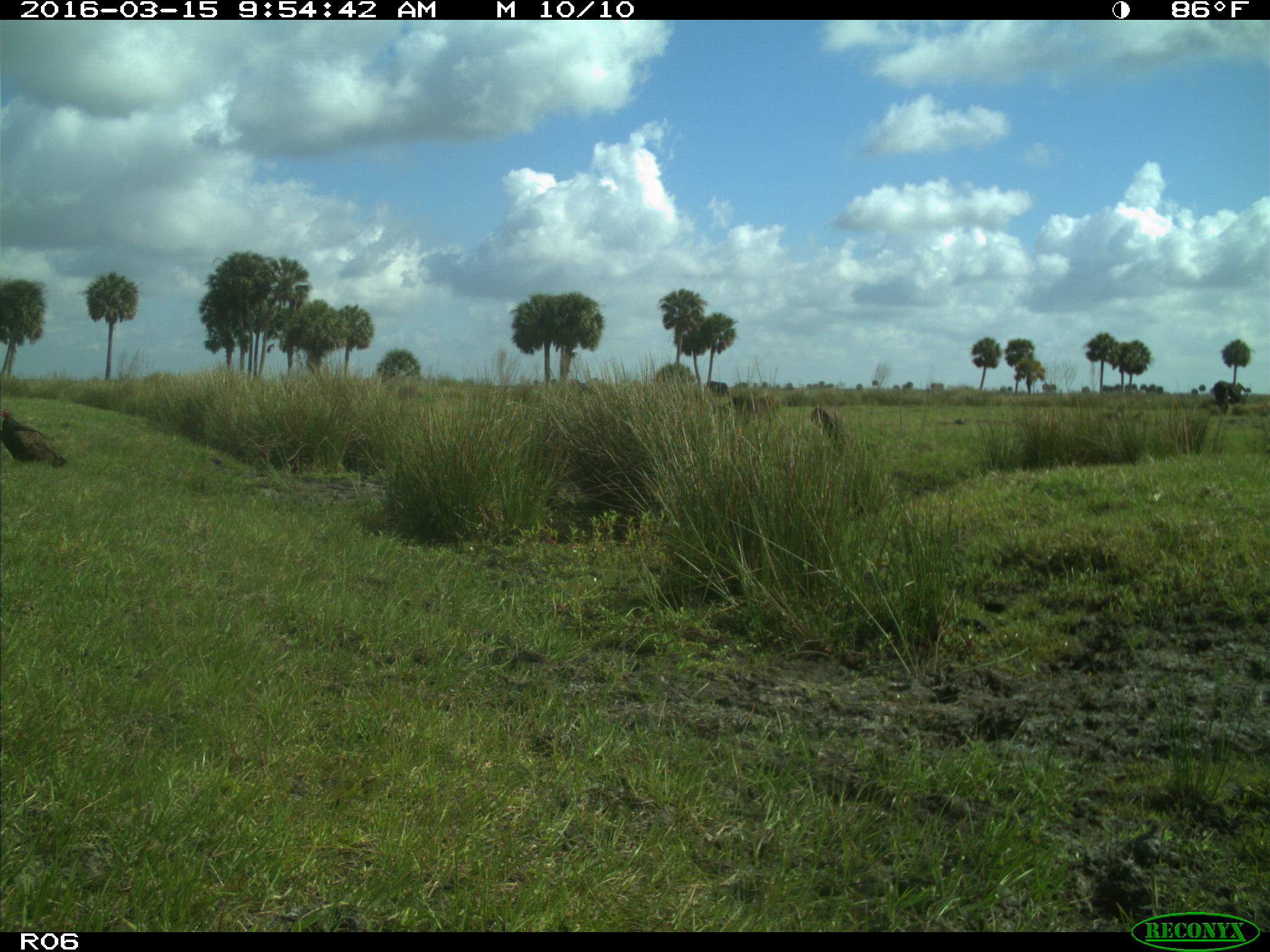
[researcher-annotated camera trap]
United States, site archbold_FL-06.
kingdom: Animalia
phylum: Chordata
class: Mammalia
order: Artiodactyla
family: Bovidae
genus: Bos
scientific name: Bos taurus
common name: domestic cow